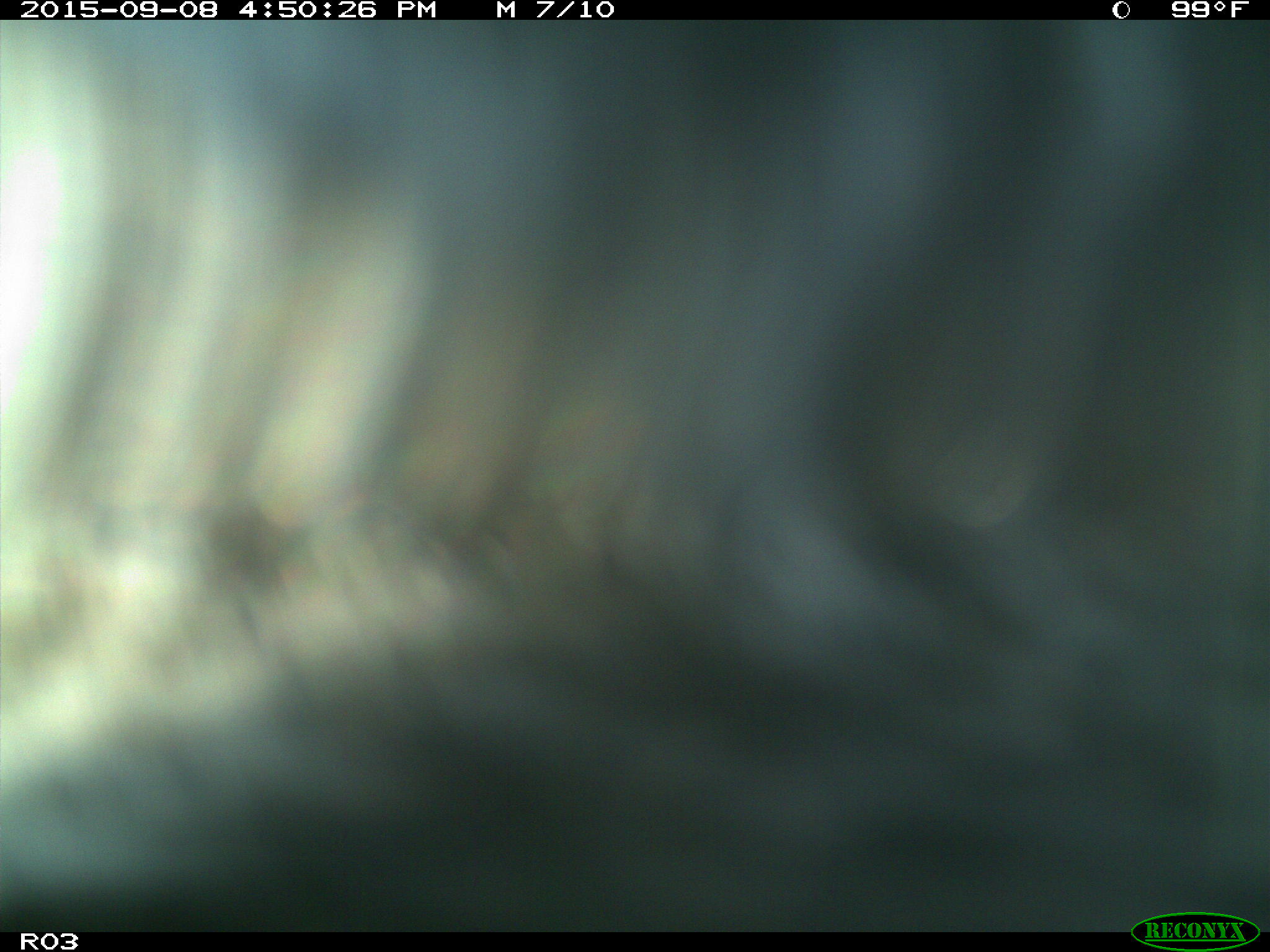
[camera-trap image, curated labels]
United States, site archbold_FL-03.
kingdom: Animalia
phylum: Chordata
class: Mammalia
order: Artiodactyla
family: Bovidae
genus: Bos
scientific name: Bos taurus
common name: domestic cow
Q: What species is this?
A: Bos taurus (domestic cow).